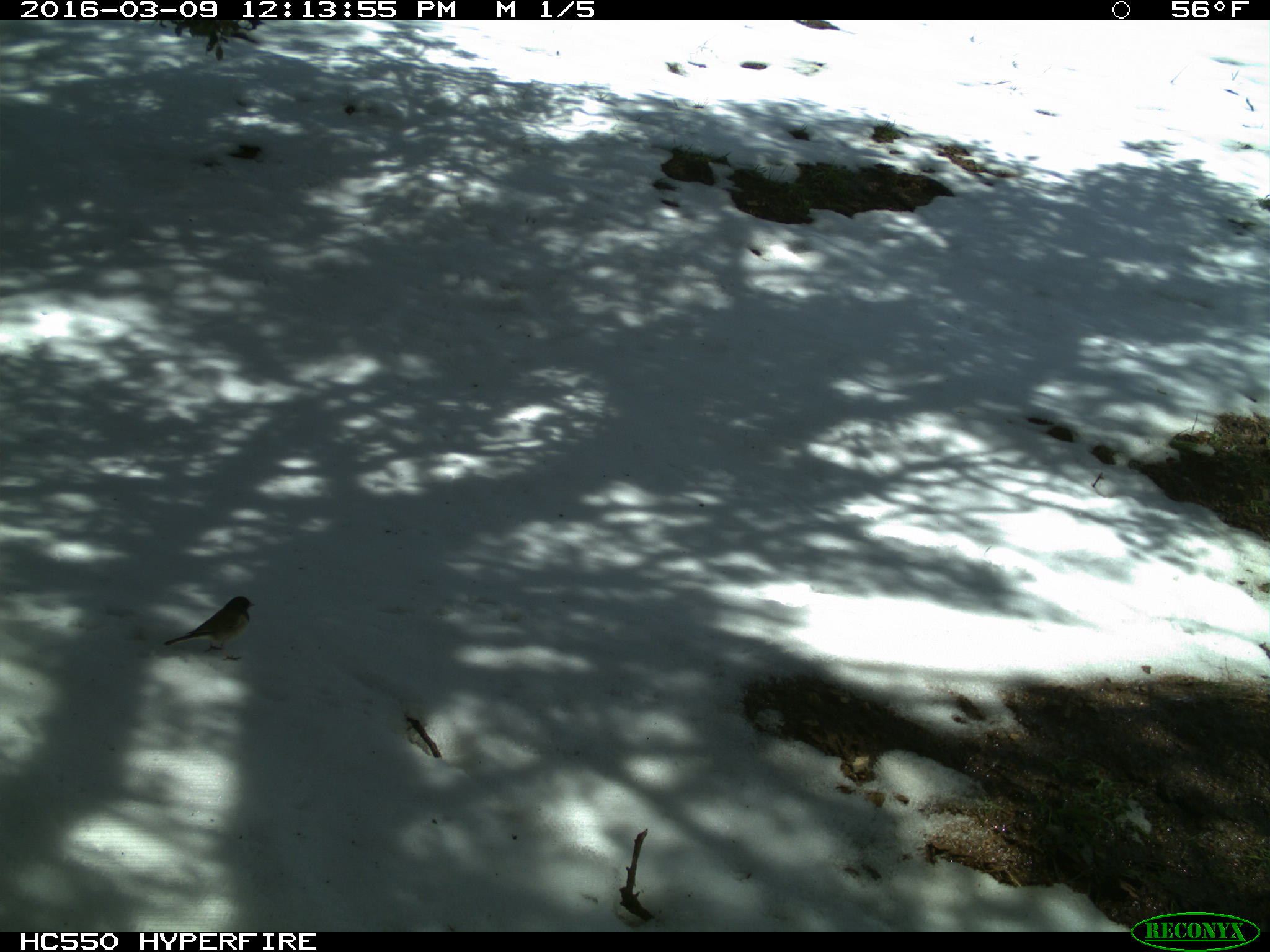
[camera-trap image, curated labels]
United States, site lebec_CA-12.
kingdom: Animalia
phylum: Chordata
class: Aves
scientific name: Aves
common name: birds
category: unidentified bird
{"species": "unidentified bird (birds) (Aves)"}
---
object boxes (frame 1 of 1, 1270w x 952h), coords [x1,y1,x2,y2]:
animal: [161,595,257,663]